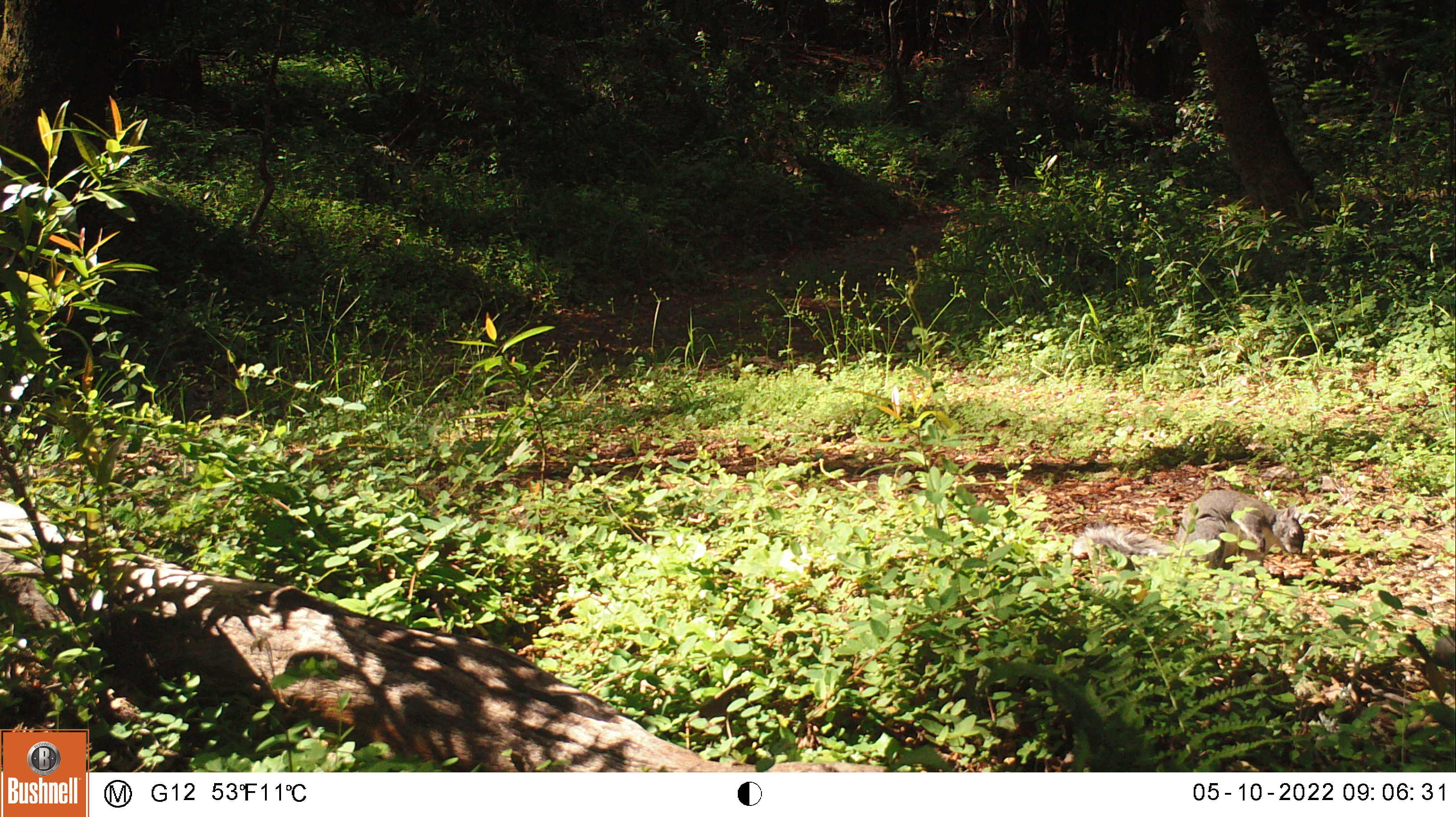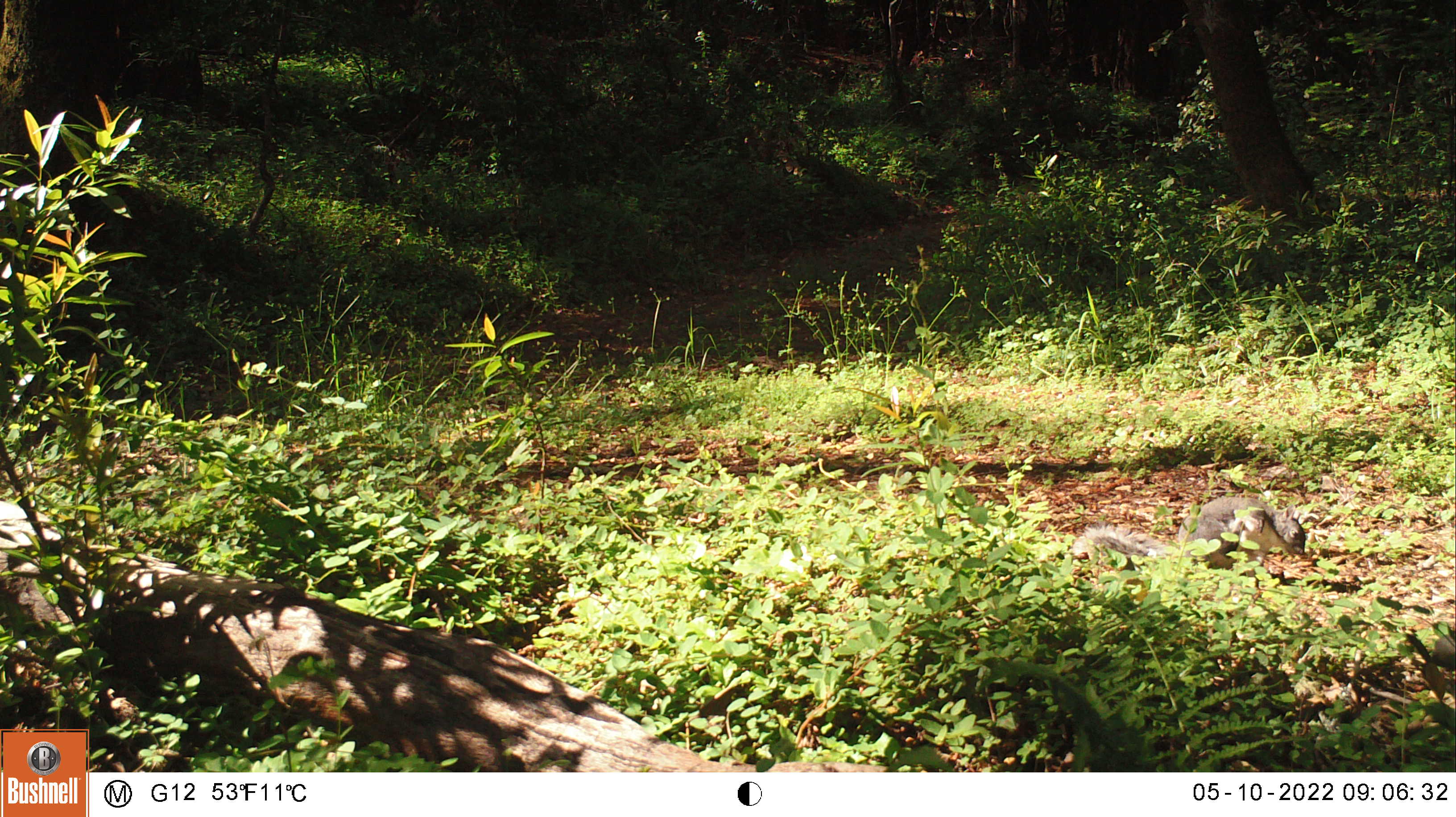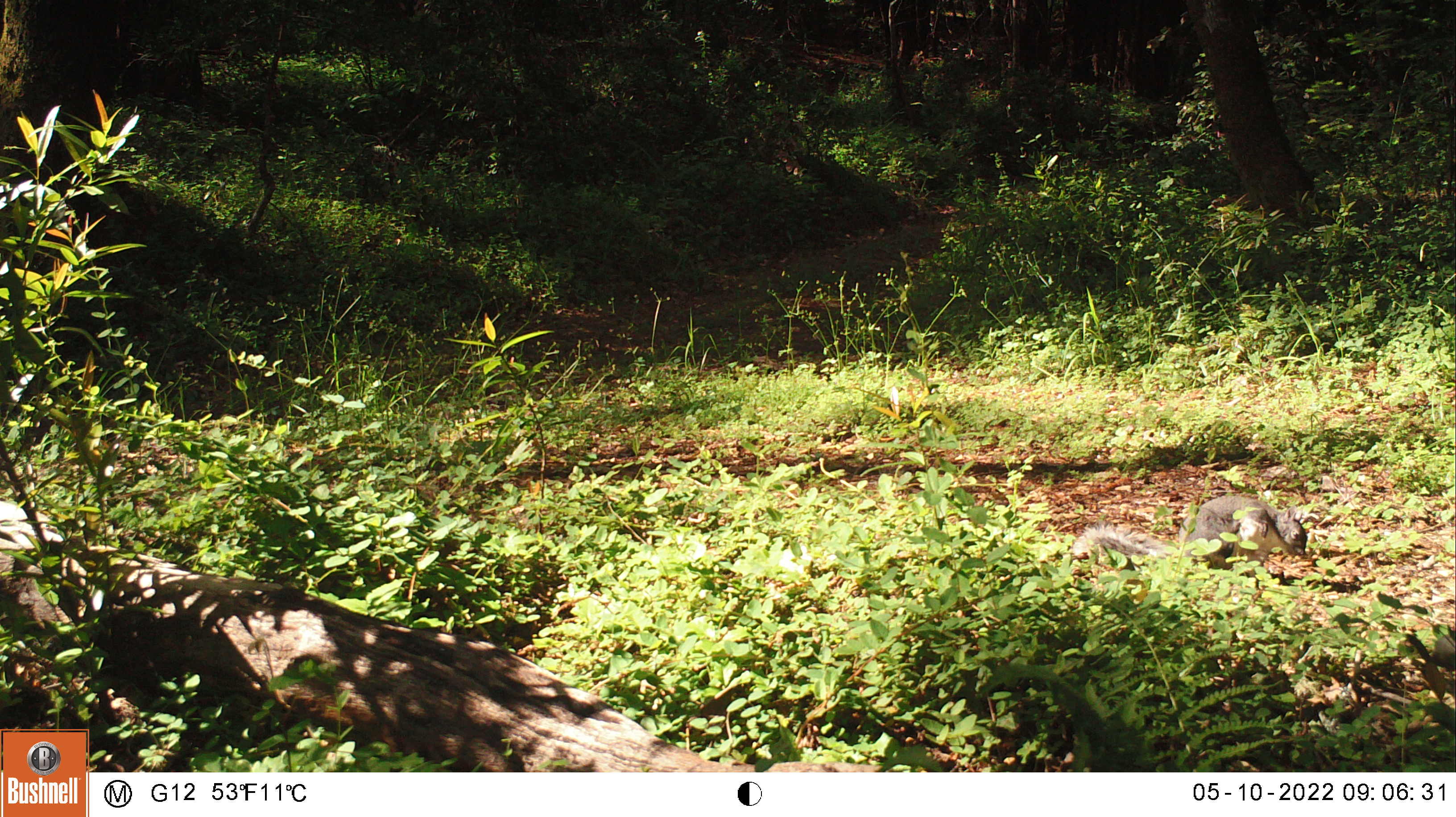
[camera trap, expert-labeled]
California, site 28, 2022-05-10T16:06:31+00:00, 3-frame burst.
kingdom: Animalia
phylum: Chordata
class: Mammalia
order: Rodentia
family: Sciuridae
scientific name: Sciuridae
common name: squirrel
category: unknown squirrel